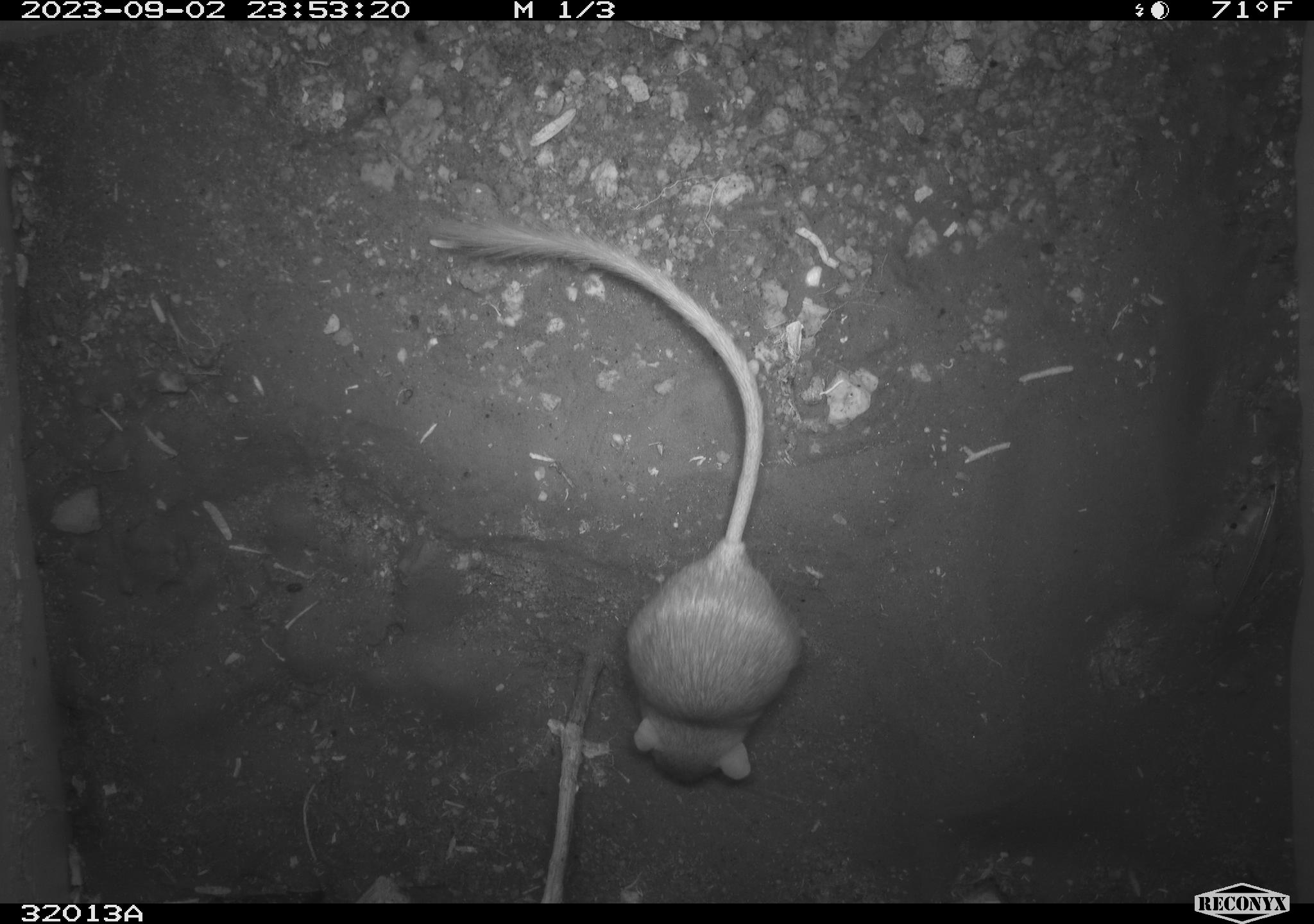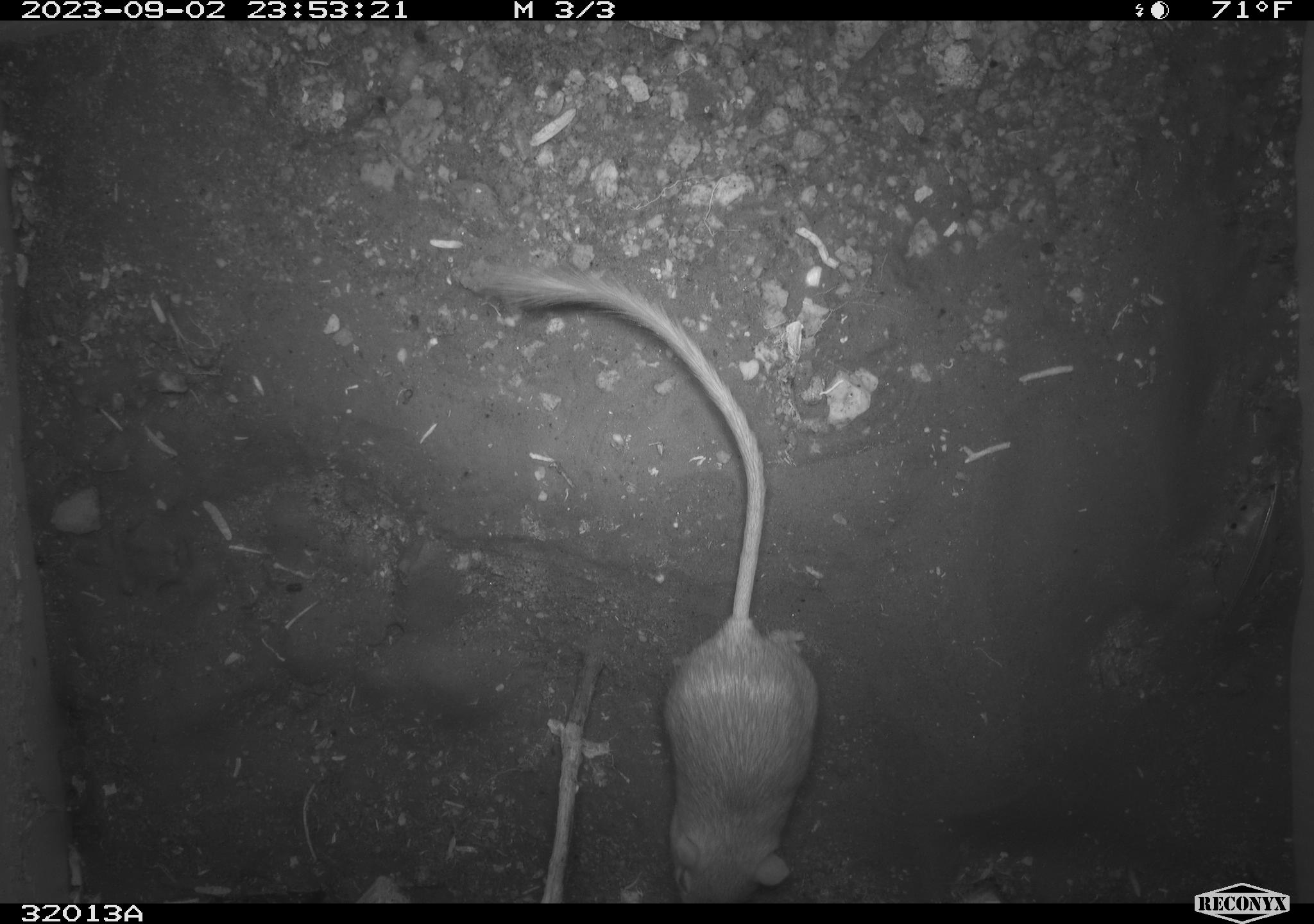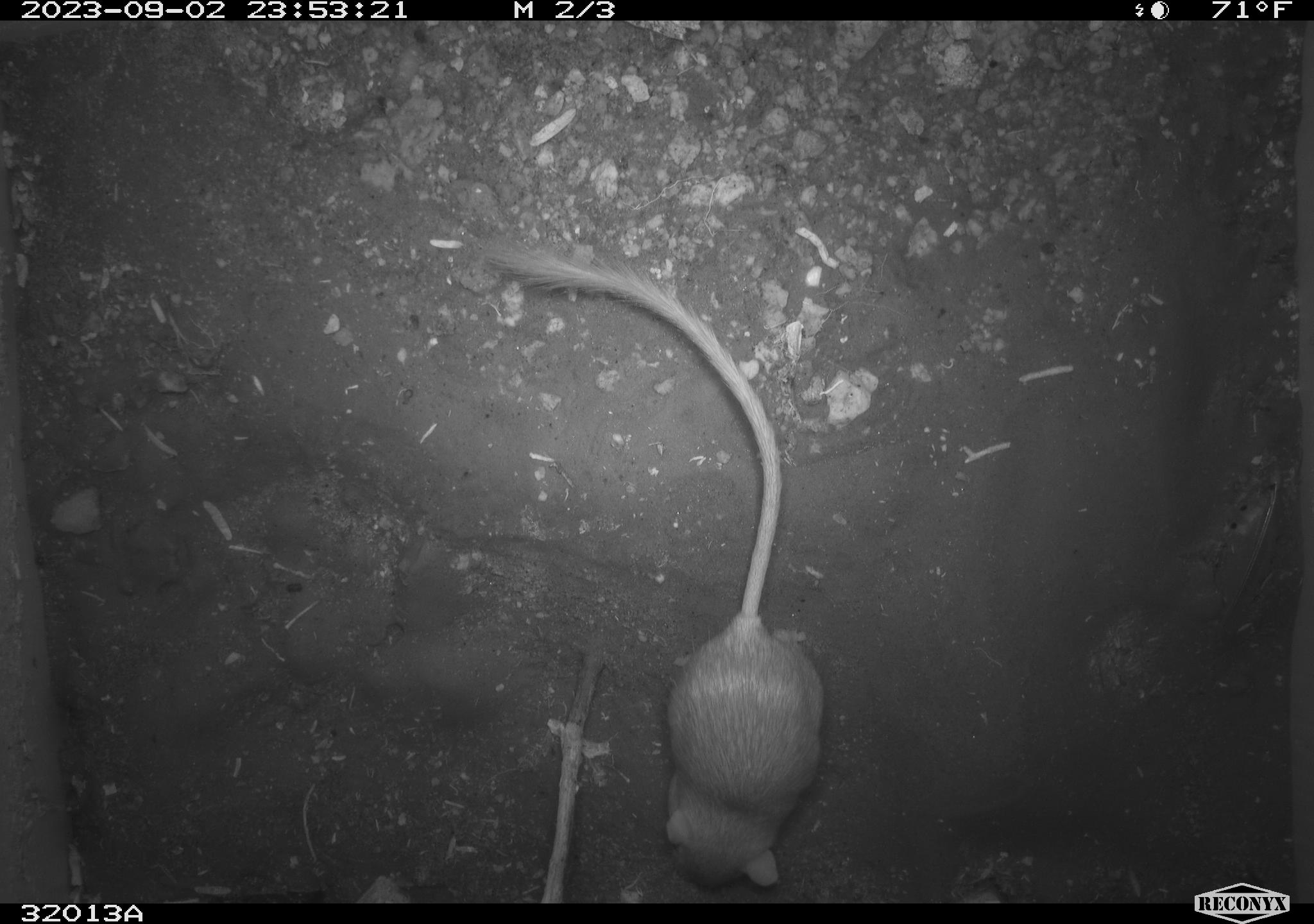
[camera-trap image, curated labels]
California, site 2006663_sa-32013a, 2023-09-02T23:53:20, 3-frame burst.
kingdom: Animalia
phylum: Chordata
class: Mammalia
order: Rodentia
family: Heteromyidae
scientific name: Heteromyidae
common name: kangaroo rats and pocket mice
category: heteromyidae family